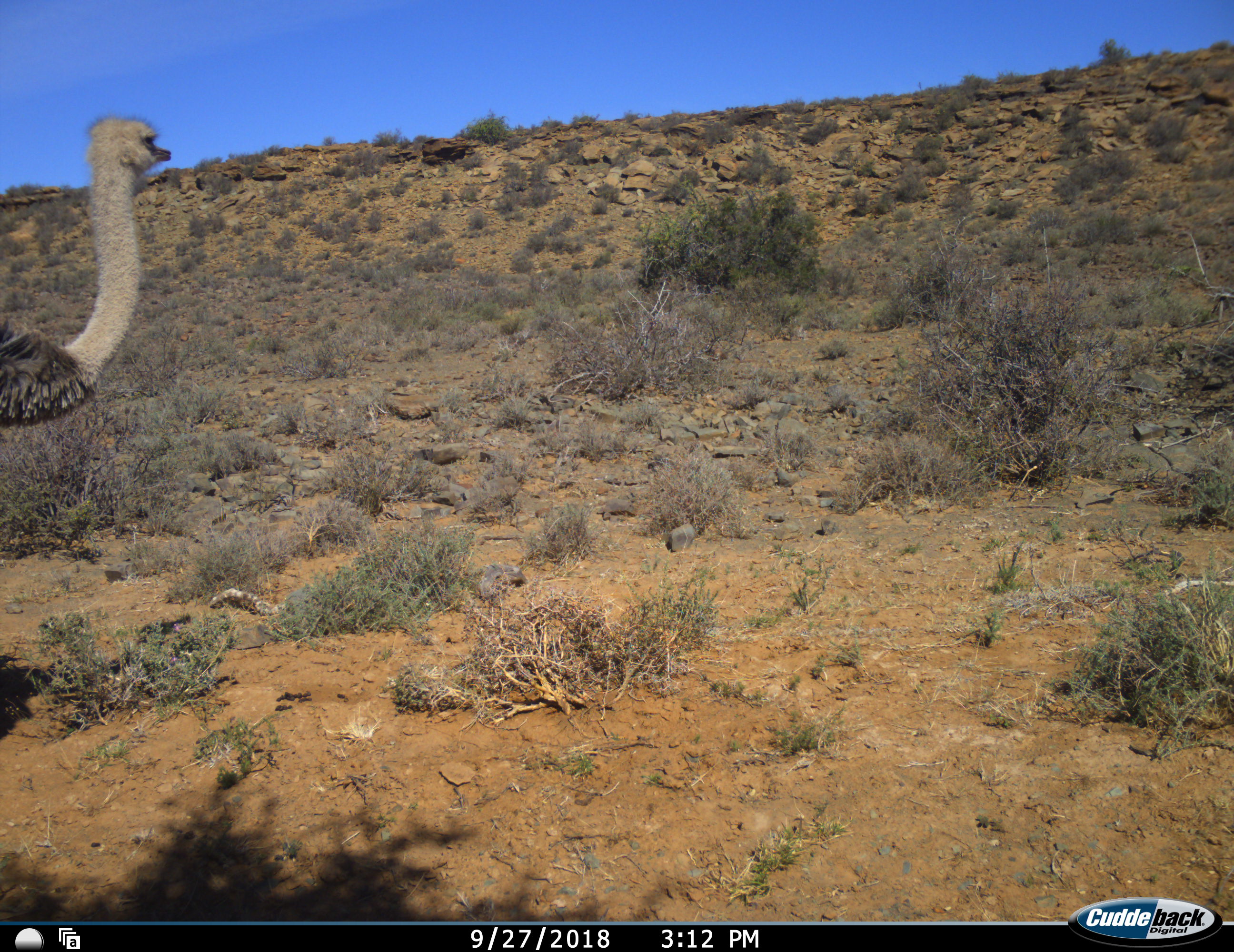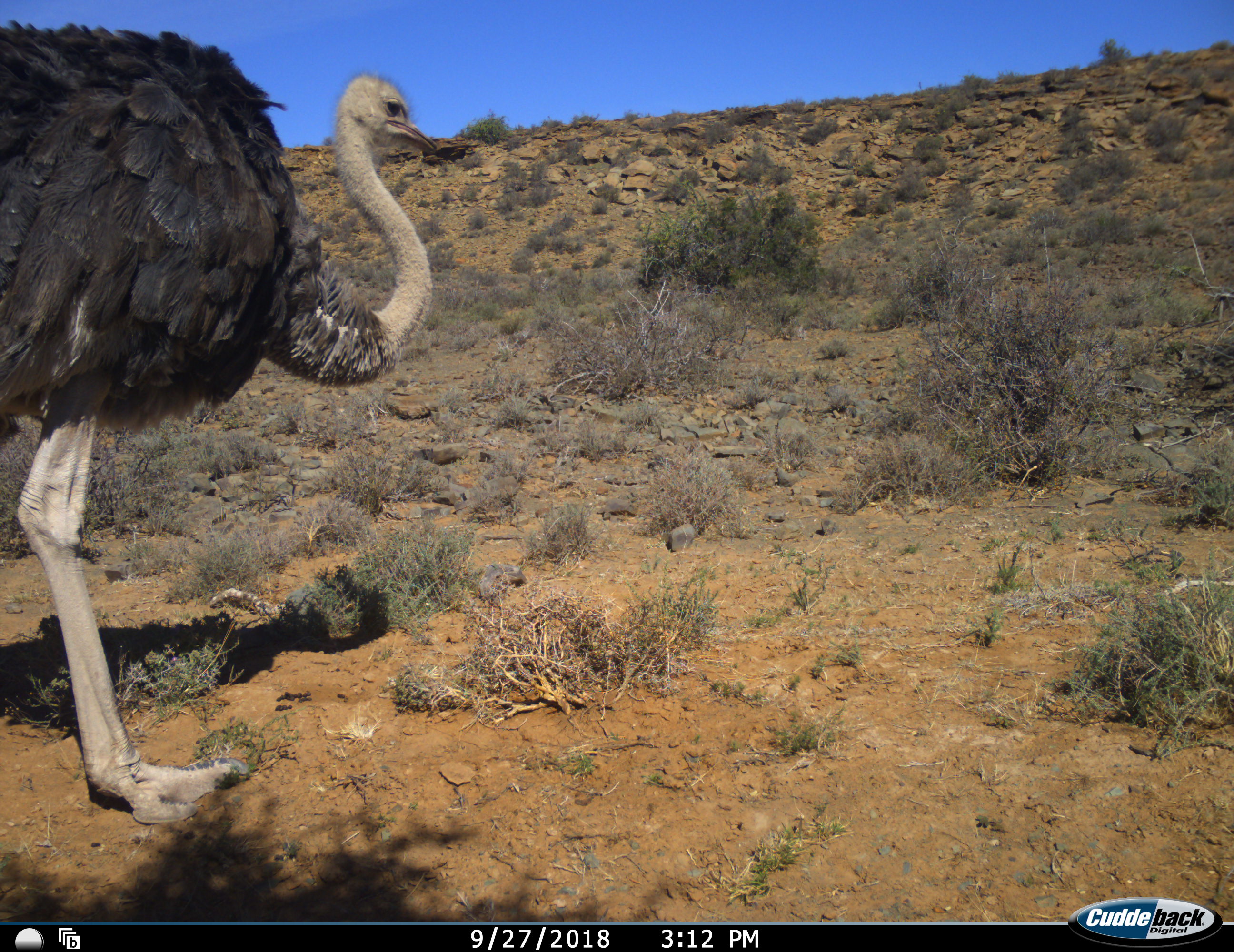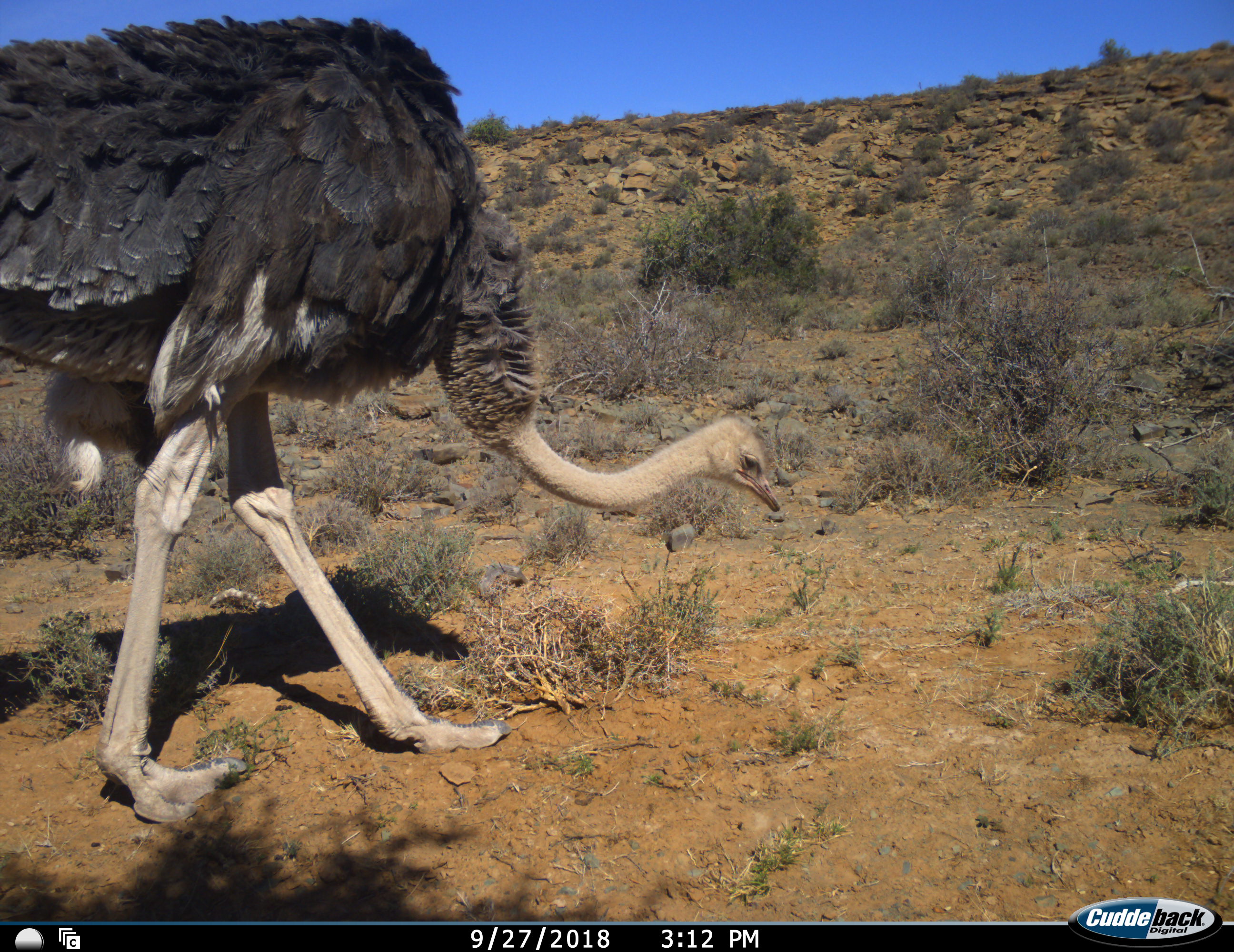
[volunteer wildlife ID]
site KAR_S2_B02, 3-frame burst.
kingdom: Animalia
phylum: Chordata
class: Aves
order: Struthioniformes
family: Struthionidae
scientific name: Struthionidae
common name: ostrich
Ostrich (Struthionidae), count 1. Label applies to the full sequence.